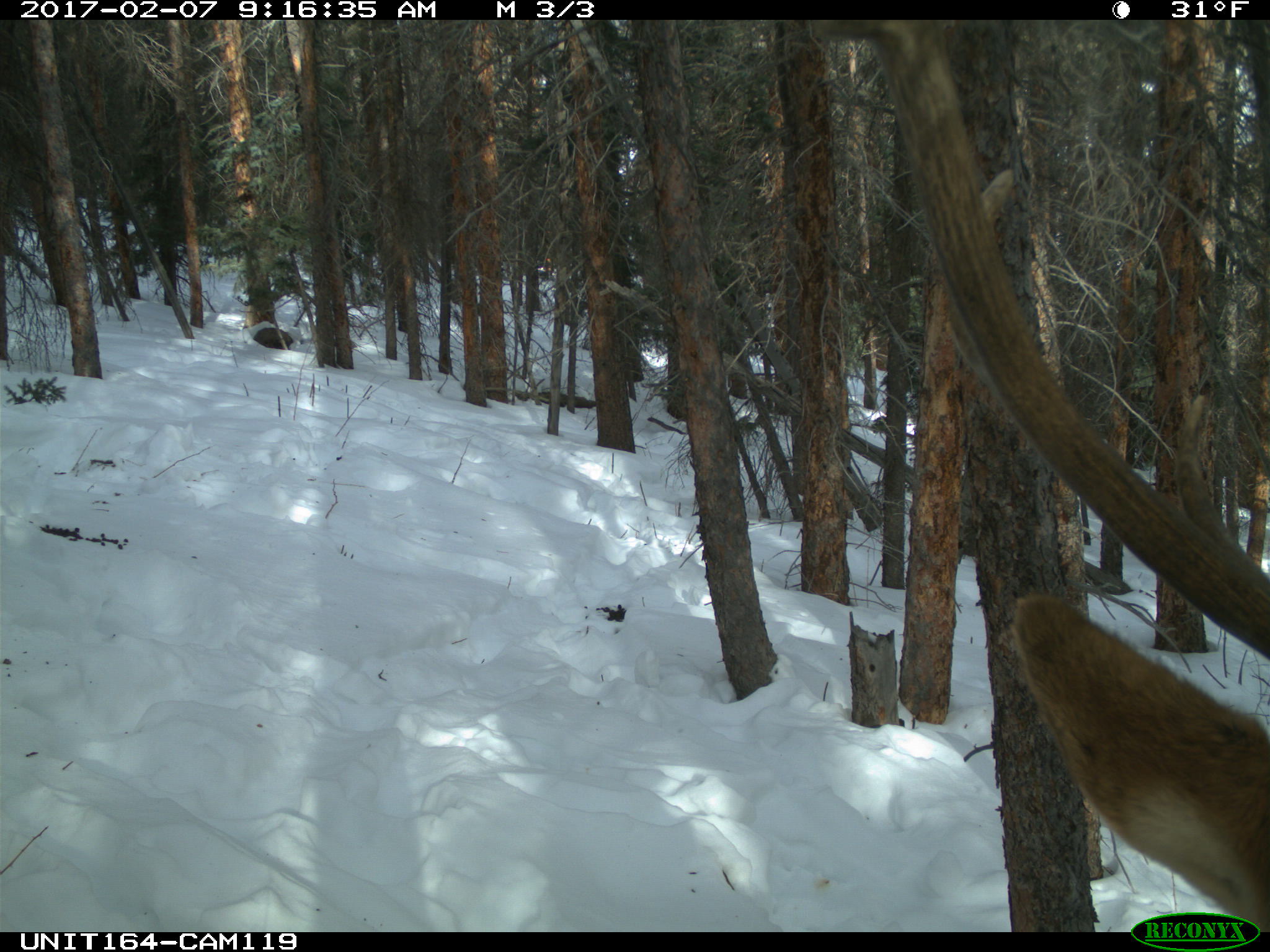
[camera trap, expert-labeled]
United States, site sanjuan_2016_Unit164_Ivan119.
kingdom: Animalia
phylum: Chordata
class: Mammalia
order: Artiodactyla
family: Cervidae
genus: Cervus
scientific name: Cervus elaphus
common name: red deer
Cervus elaphus (red deer).